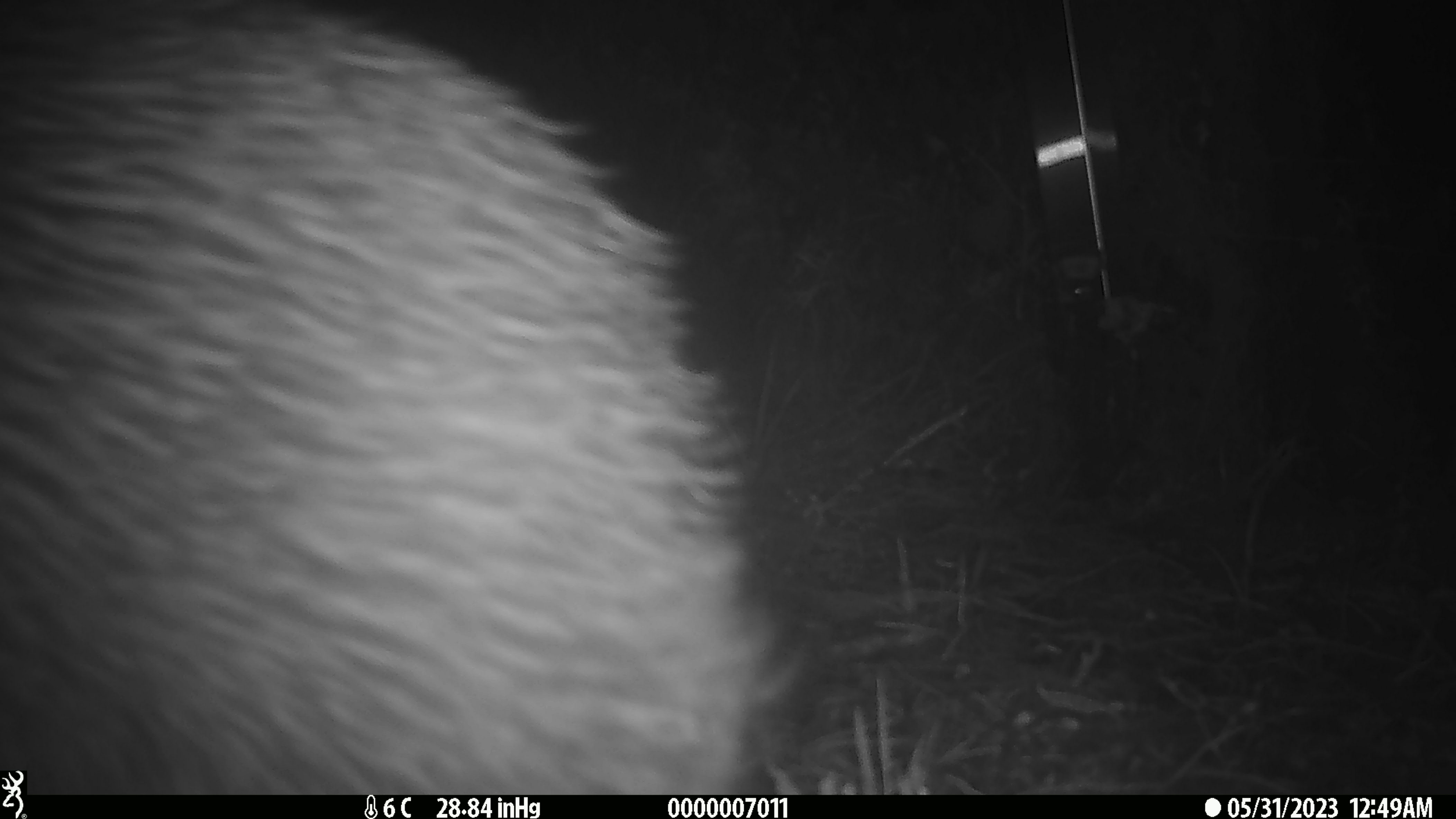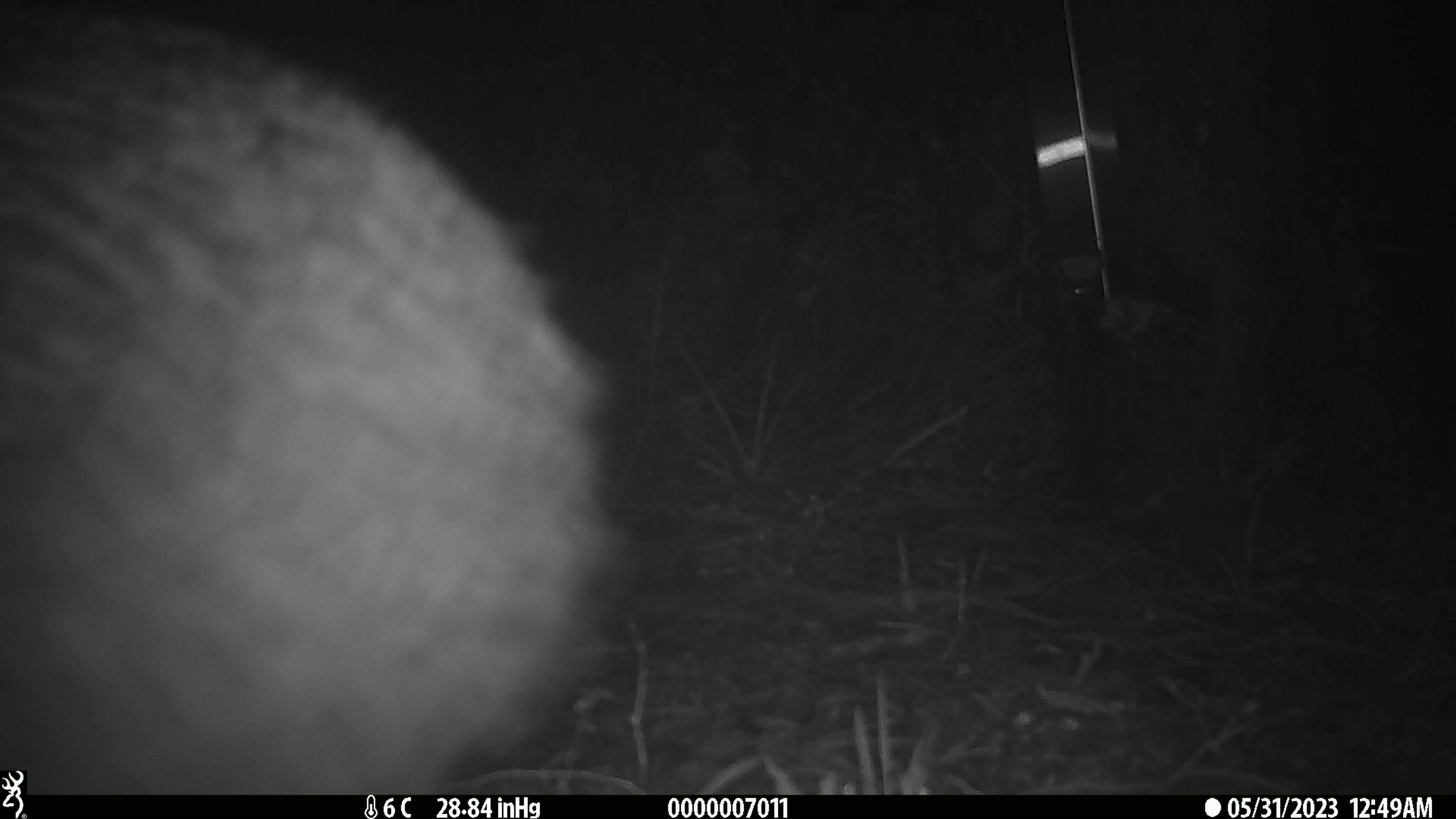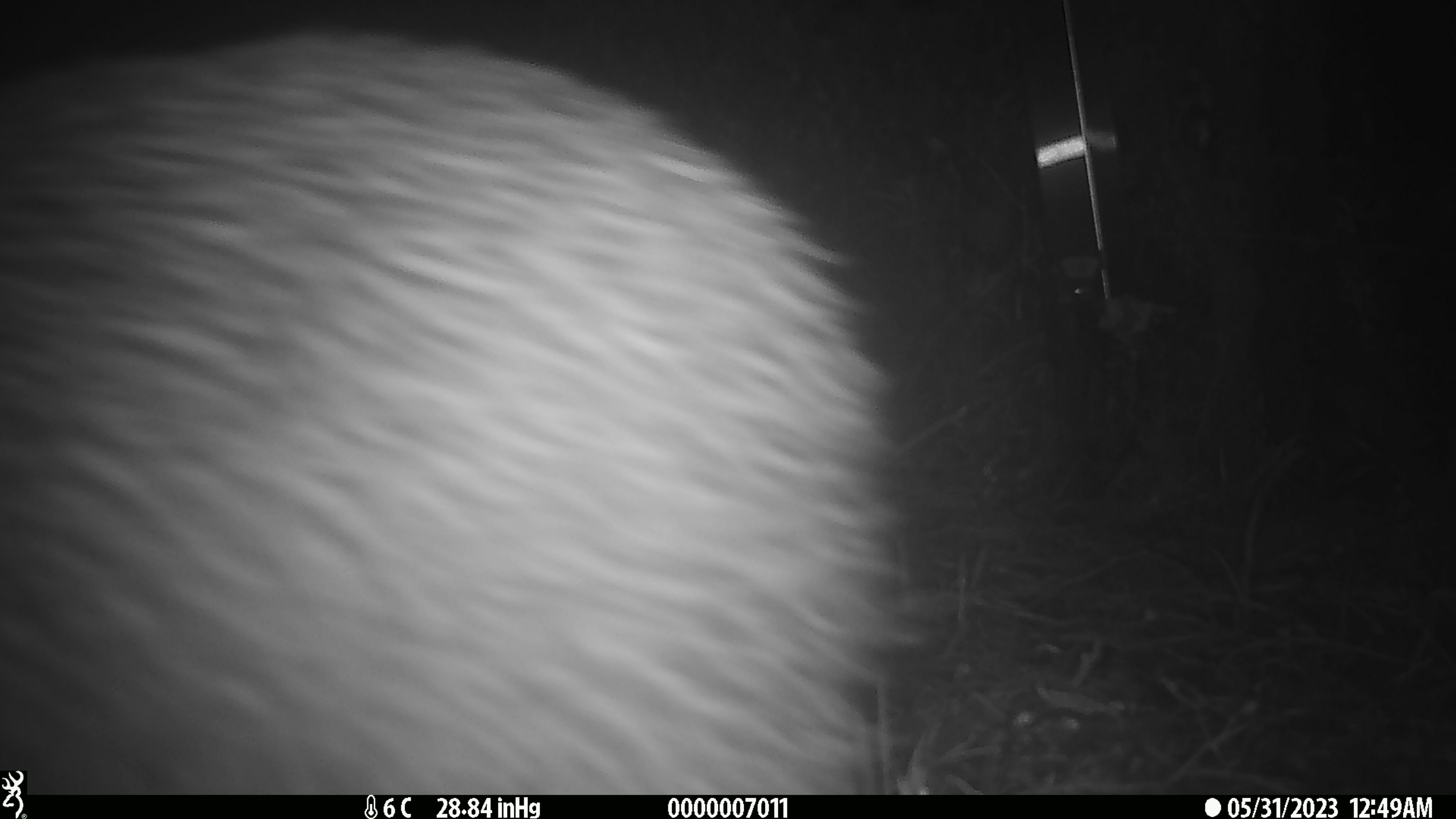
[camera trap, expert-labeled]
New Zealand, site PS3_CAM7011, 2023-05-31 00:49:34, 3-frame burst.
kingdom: Animalia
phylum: Chordata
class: Aves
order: Apterygiformes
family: Apterygidae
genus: Apteryx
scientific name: Apteryx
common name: kiwi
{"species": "kiwi (Apteryx)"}